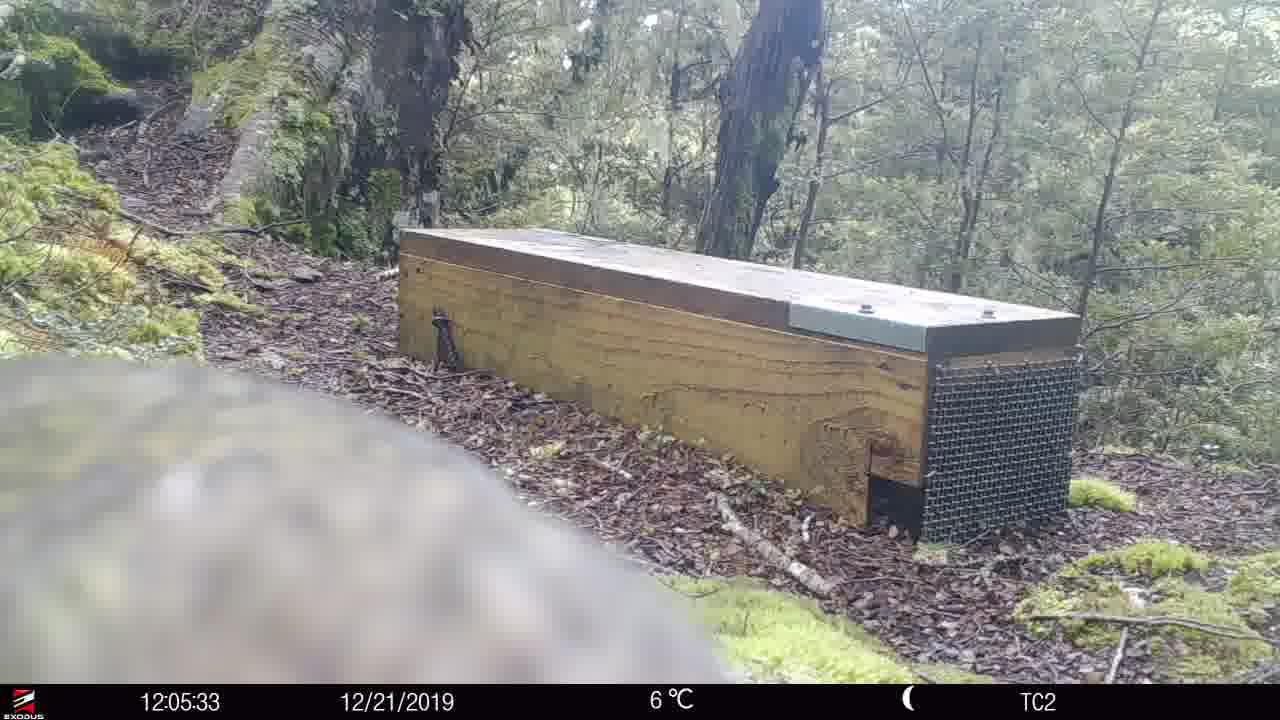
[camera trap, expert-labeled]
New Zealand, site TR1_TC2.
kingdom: Animalia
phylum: Chordata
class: Aves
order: Psittaciformes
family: Strigopidae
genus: Nestor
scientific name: Nestor notabilis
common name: kea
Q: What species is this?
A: Kea (Nestor notabilis).